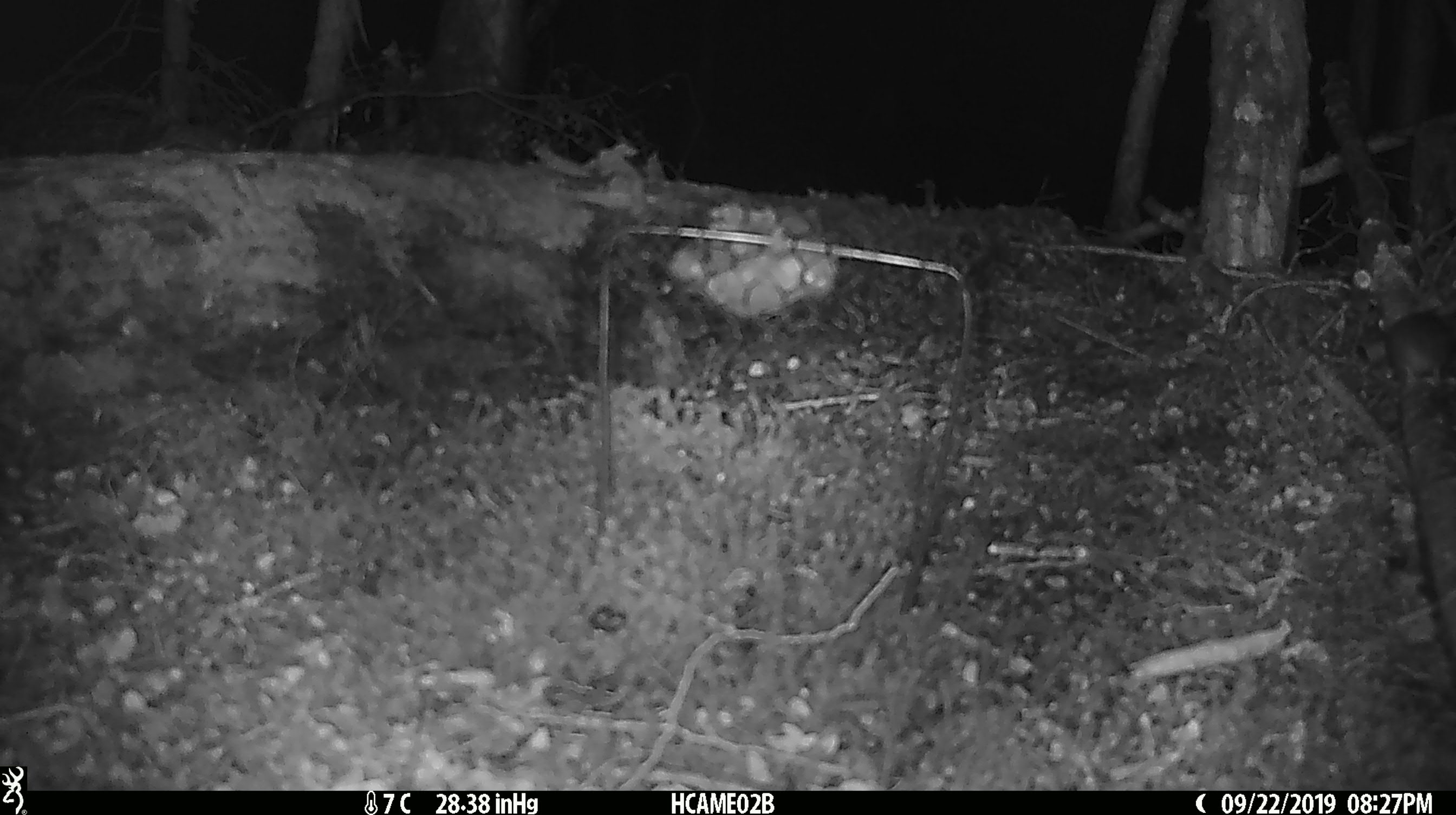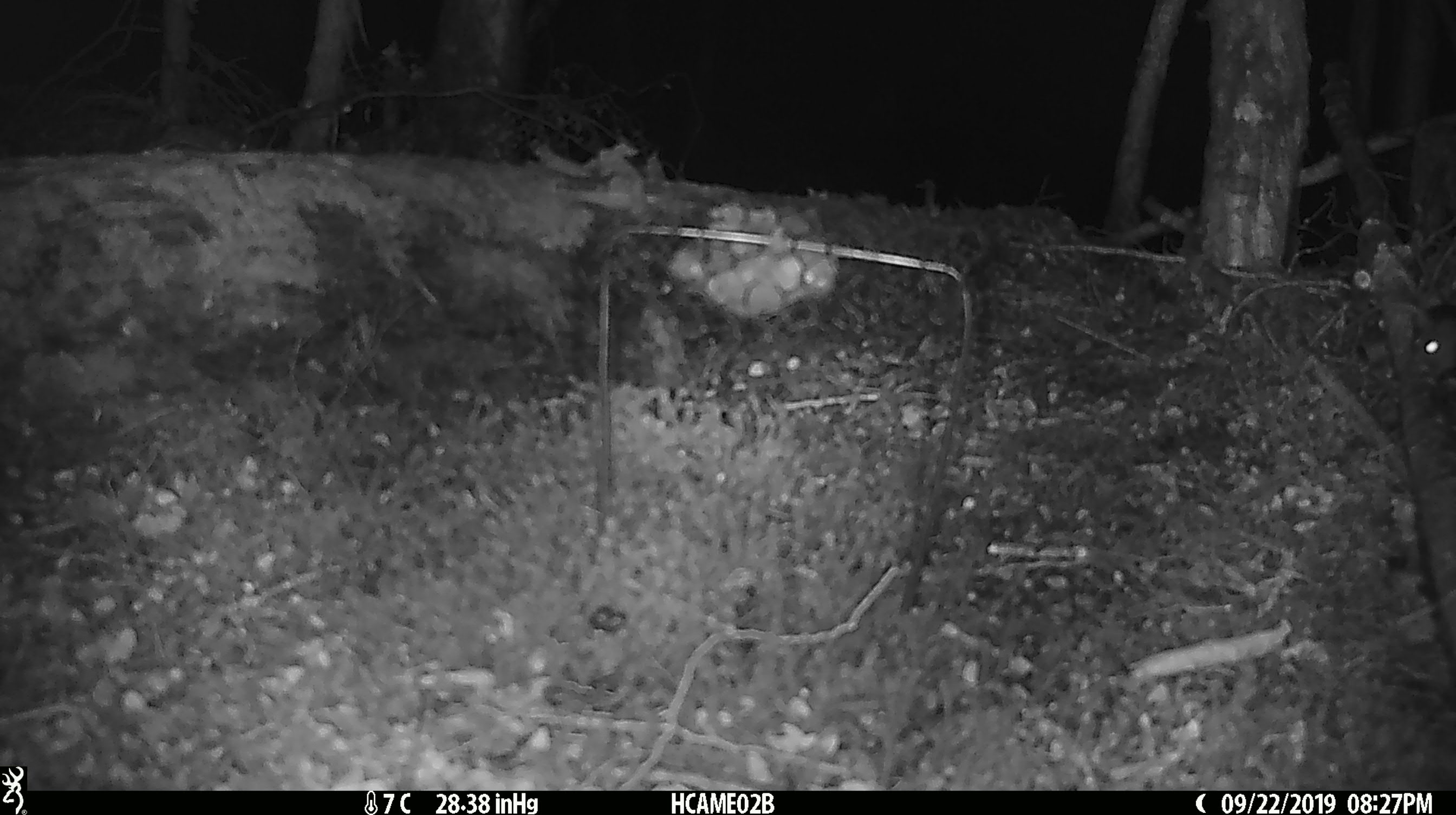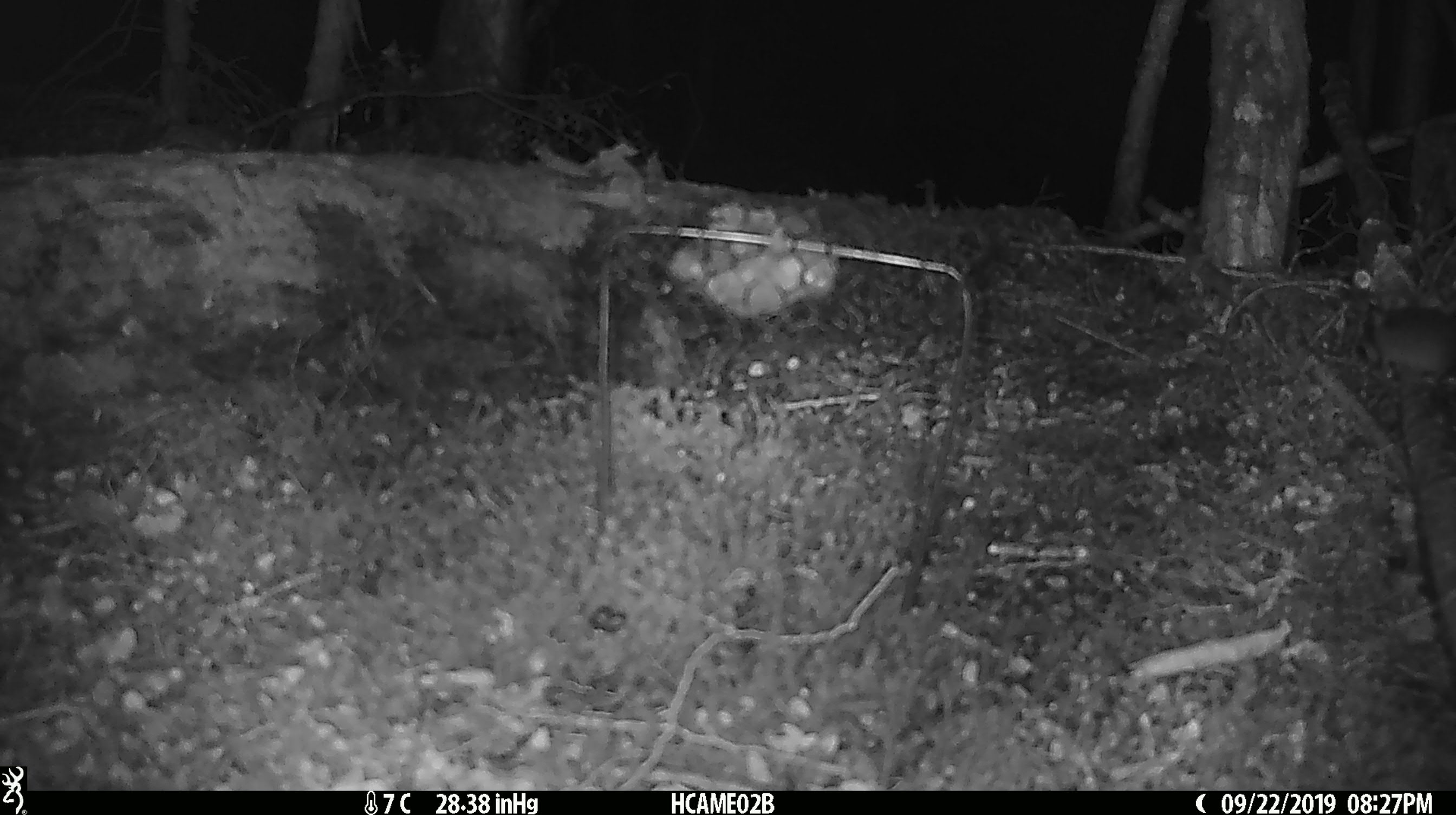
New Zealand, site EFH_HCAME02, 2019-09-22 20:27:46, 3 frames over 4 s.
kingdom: Animalia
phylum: Chordata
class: Mammalia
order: Rodentia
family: Muridae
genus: Mus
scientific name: Mus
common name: mouse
Mouse (Mus).